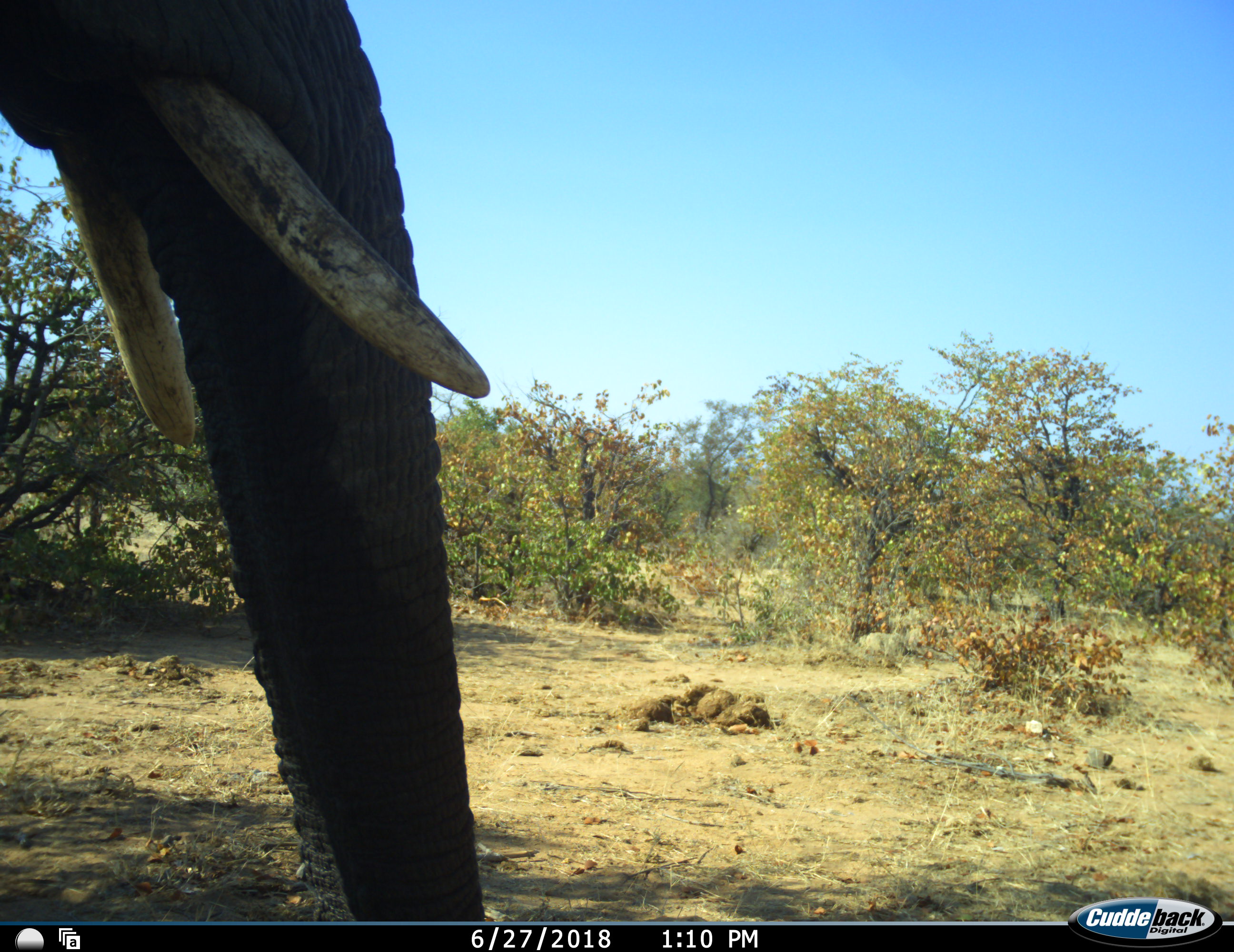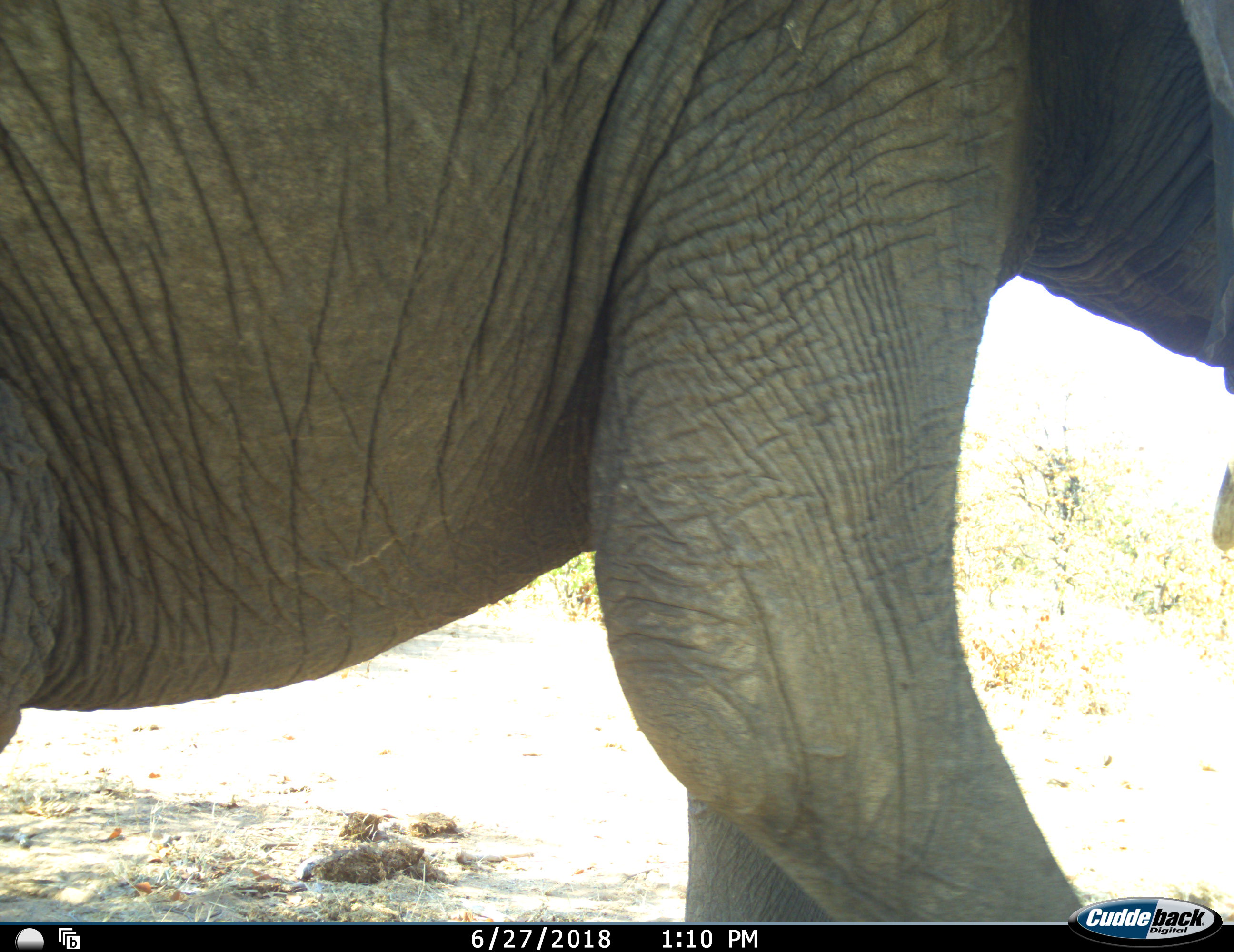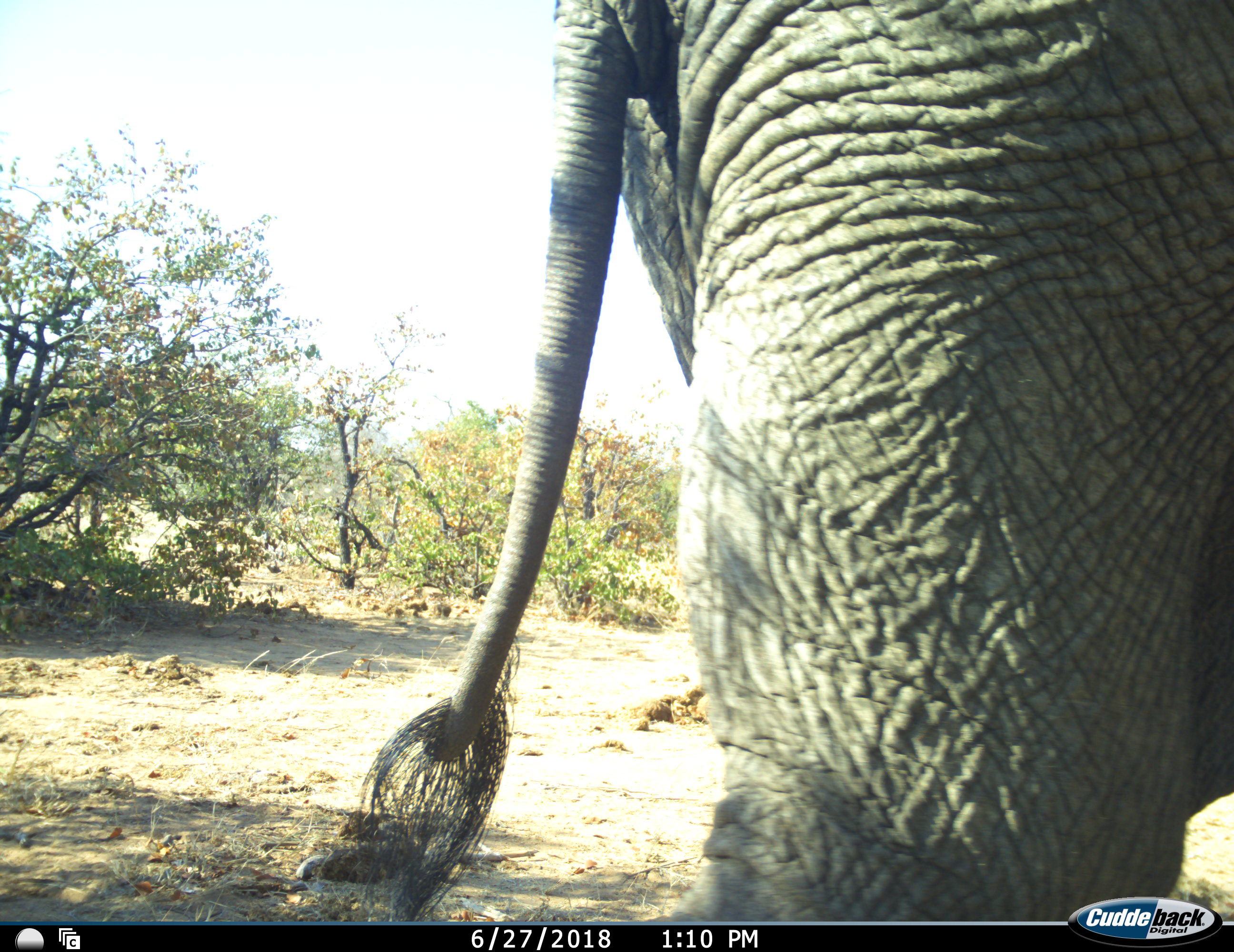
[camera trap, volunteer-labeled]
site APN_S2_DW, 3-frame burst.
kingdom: Animalia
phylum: Chordata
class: Mammalia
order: Proboscidea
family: Elephantidae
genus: Loxodonta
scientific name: Loxodonta africana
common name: african bush elephant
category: elephant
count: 1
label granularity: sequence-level